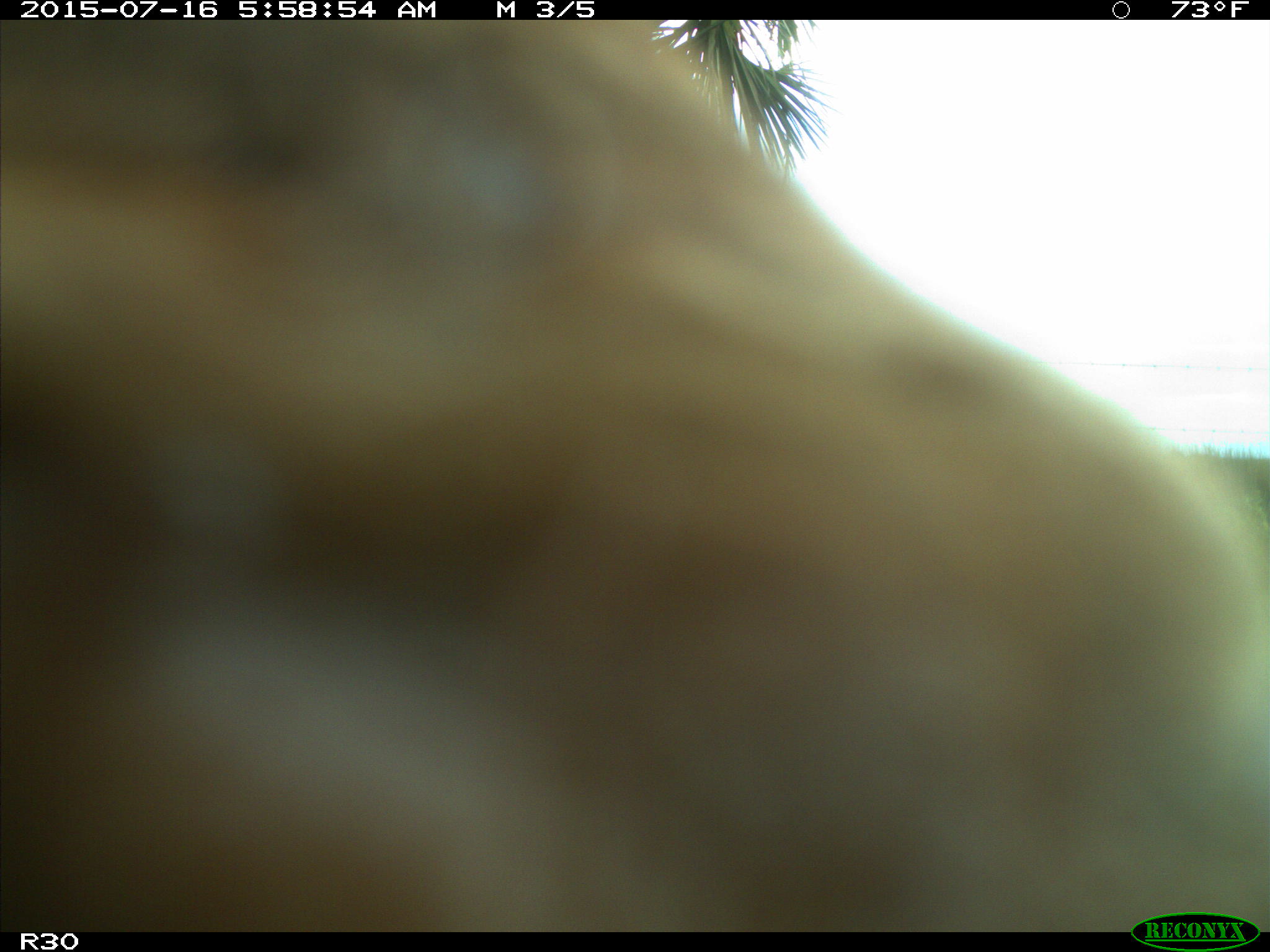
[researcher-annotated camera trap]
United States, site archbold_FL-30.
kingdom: Animalia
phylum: Chordata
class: Mammalia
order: Artiodactyla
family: Bovidae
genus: Bos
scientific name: Bos taurus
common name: domestic cow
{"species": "Bos taurus (domestic cow)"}